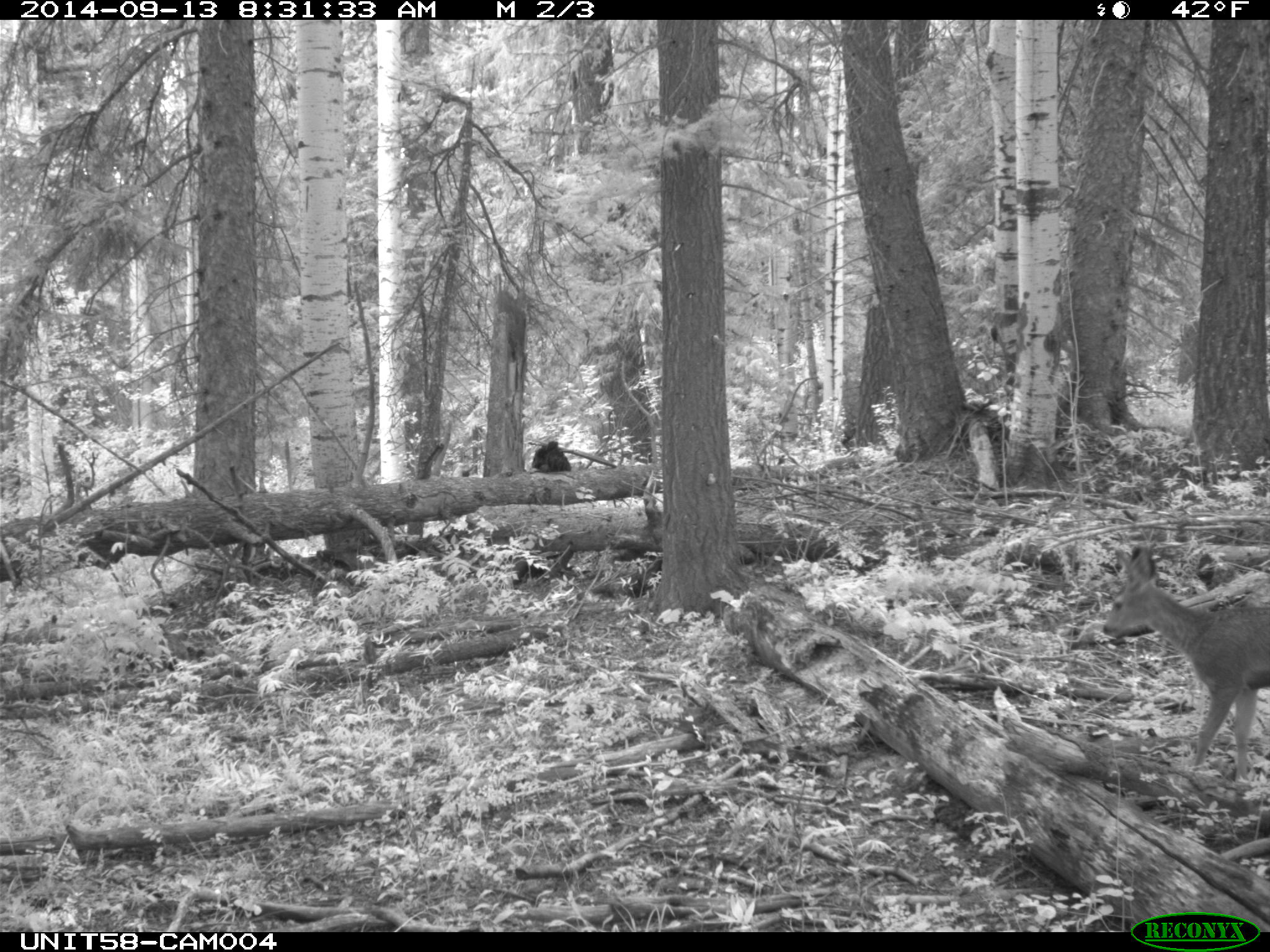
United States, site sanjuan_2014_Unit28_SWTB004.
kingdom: Animalia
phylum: Chordata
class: Mammalia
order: Artiodactyla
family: Cervidae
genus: Odocoileus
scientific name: Odocoileus hemionus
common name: mule deer